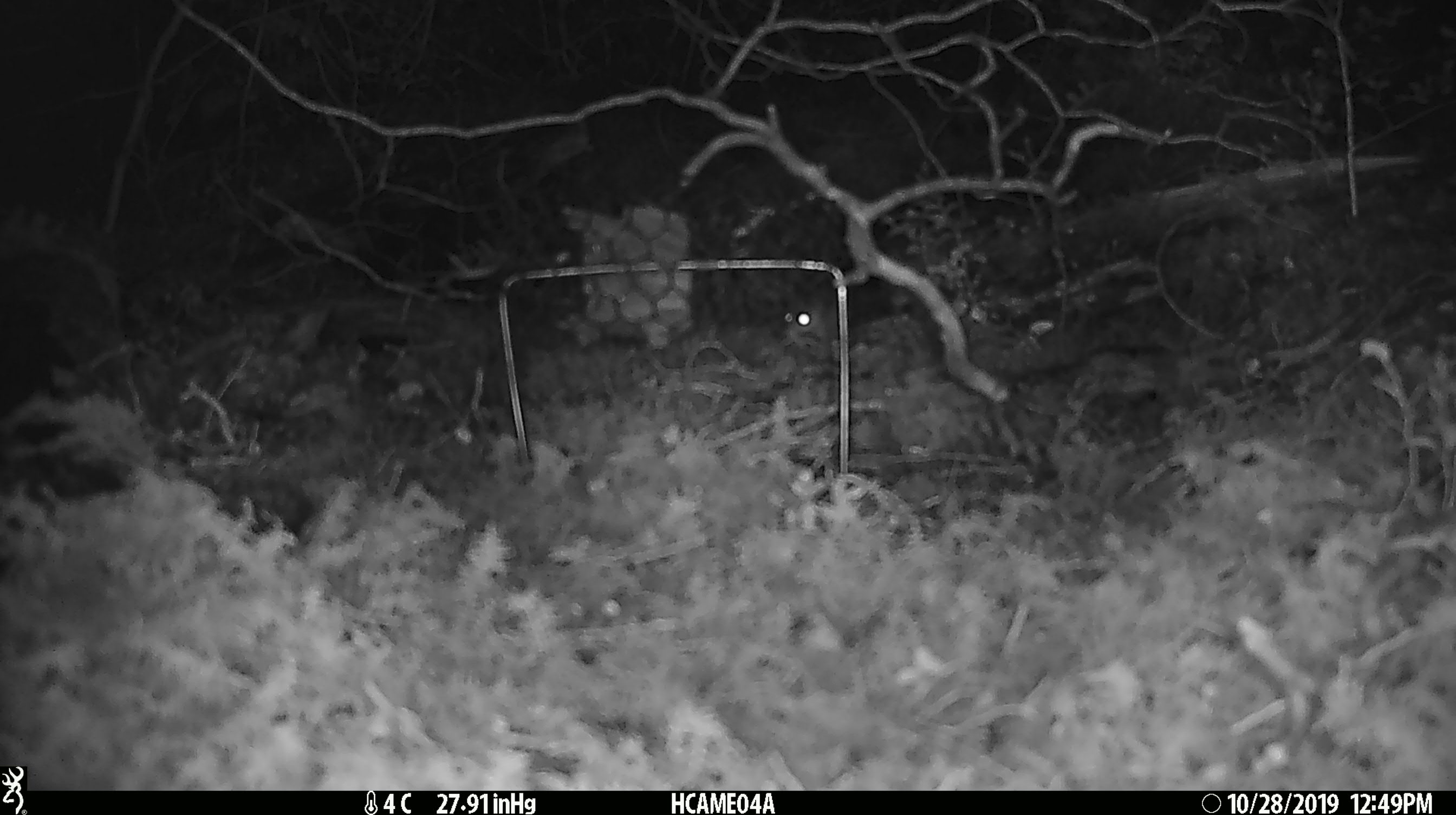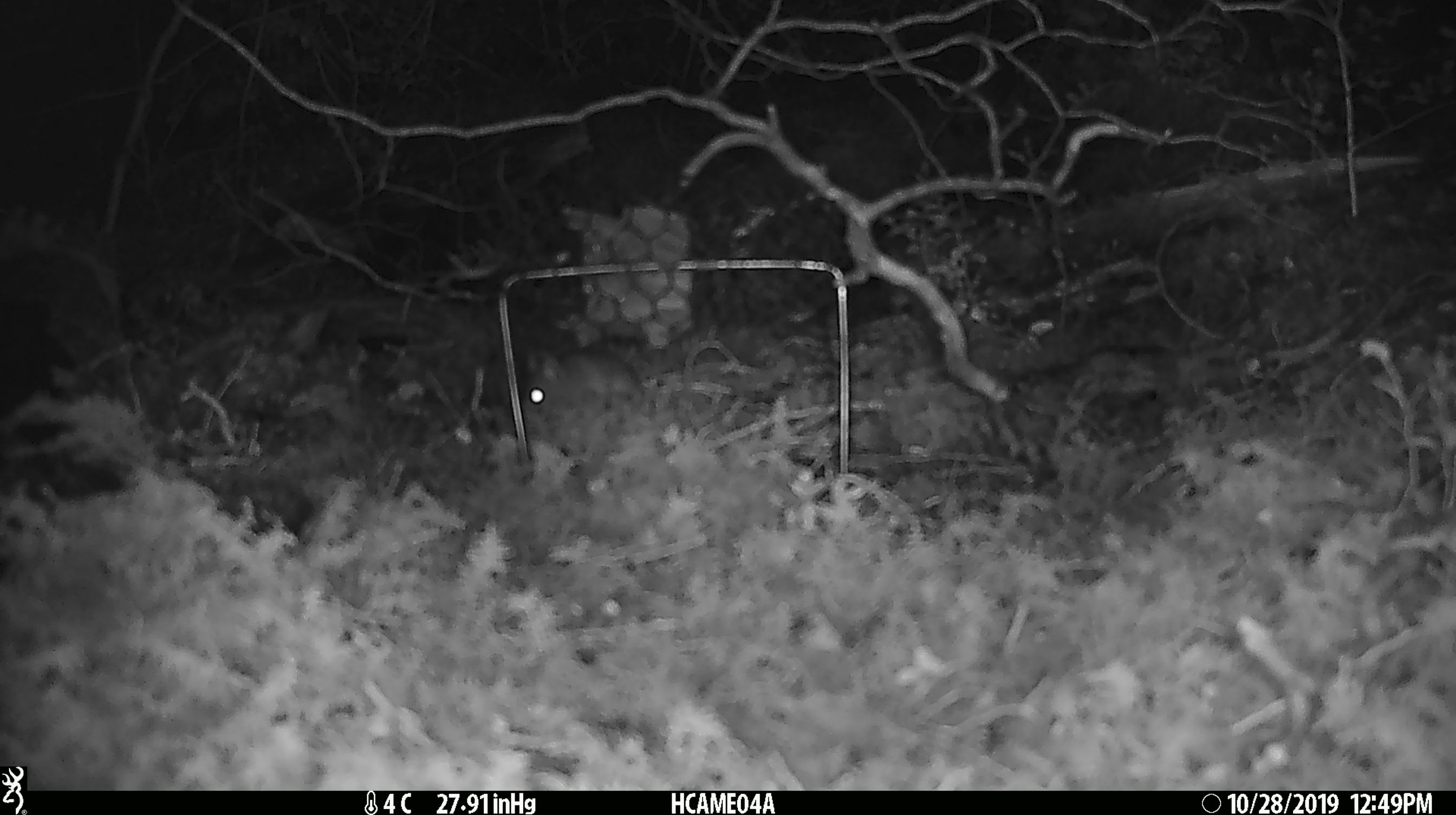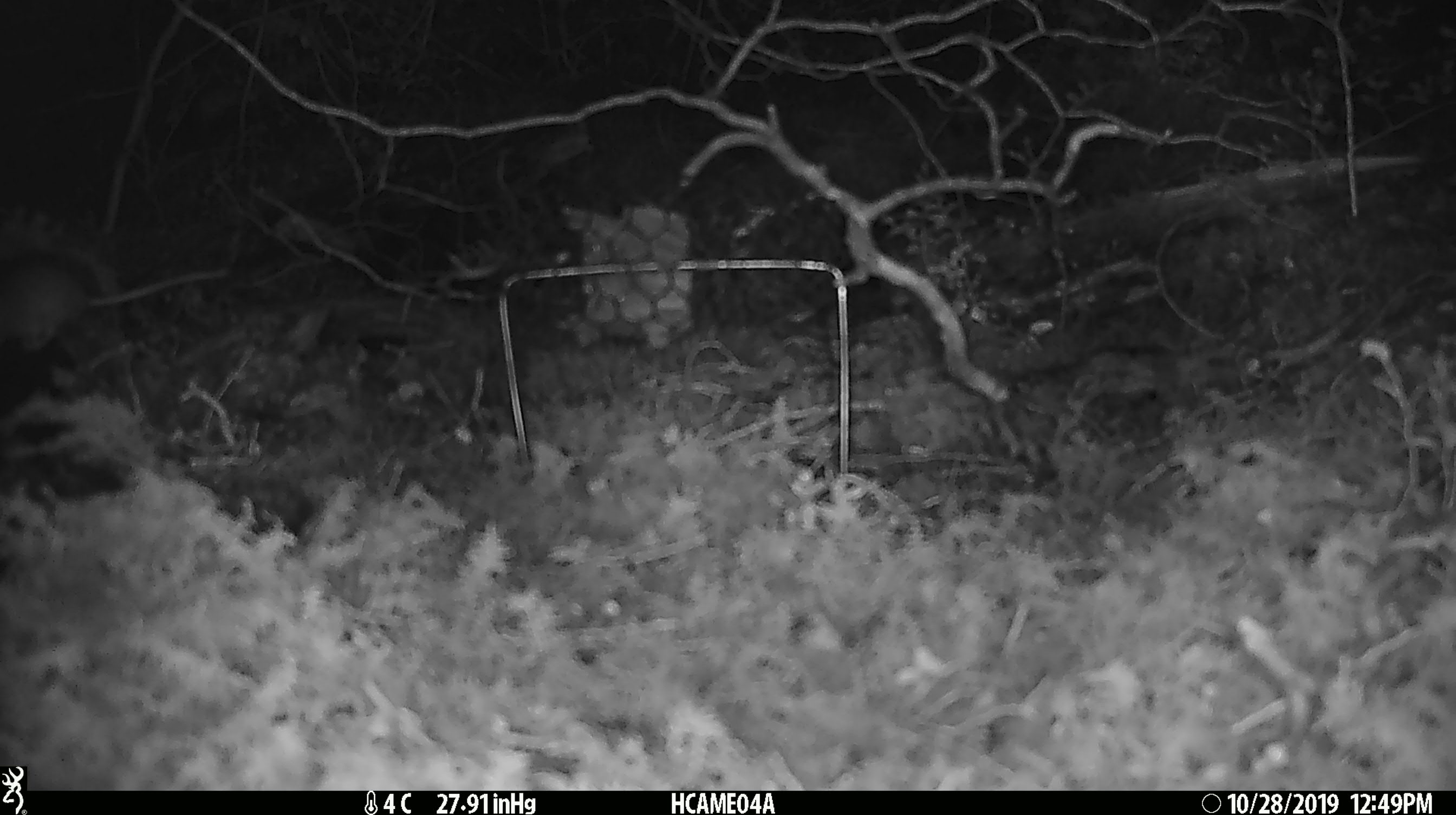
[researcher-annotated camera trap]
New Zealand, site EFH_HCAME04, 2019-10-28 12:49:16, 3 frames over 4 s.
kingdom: Animalia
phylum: Chordata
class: Mammalia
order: Rodentia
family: Muridae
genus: Mus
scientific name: Mus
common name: mouse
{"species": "mouse (Mus)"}